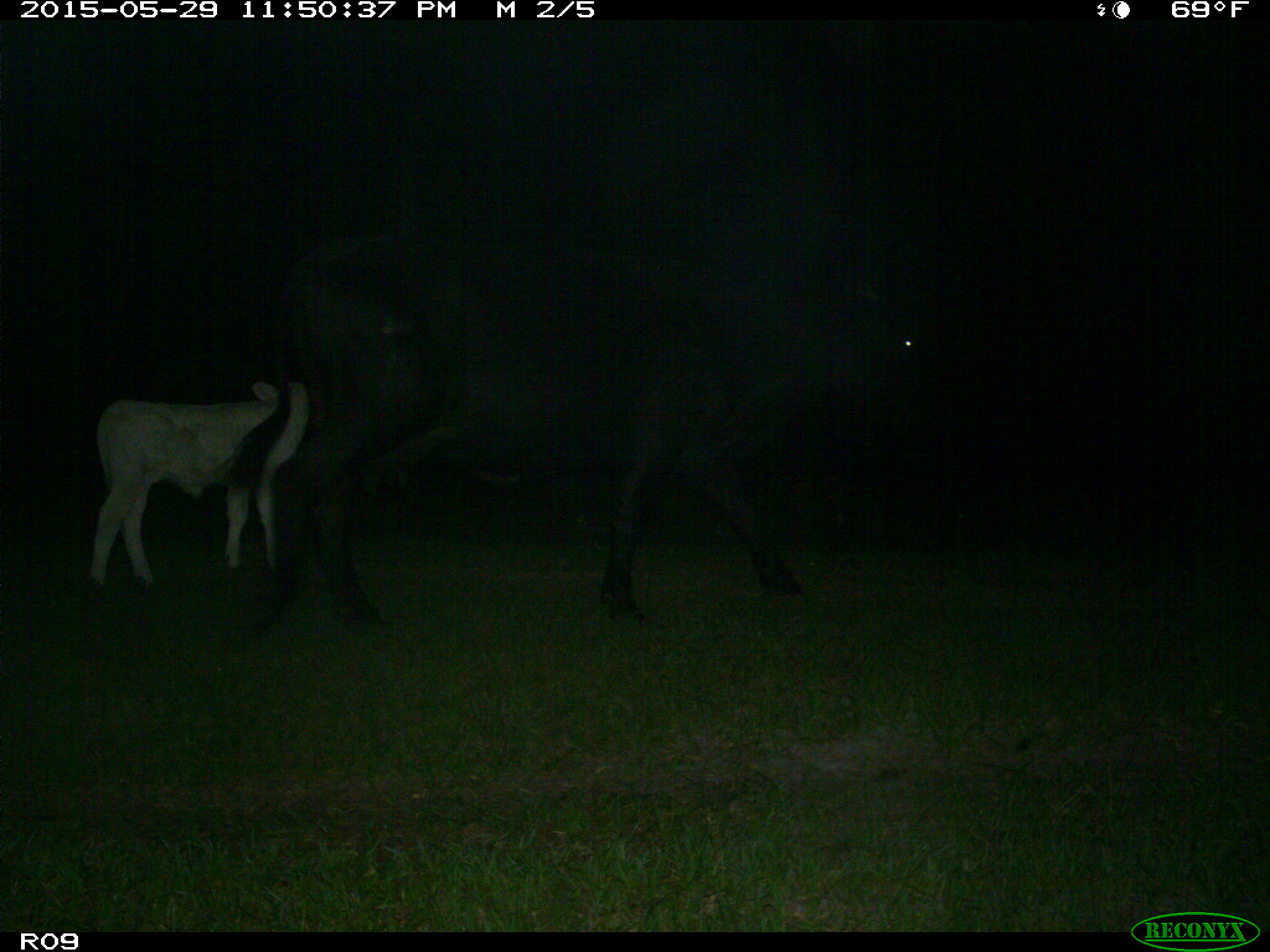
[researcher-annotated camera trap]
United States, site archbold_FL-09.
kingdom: Animalia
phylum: Chordata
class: Mammalia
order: Artiodactyla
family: Bovidae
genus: Bos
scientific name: Bos taurus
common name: domestic cow